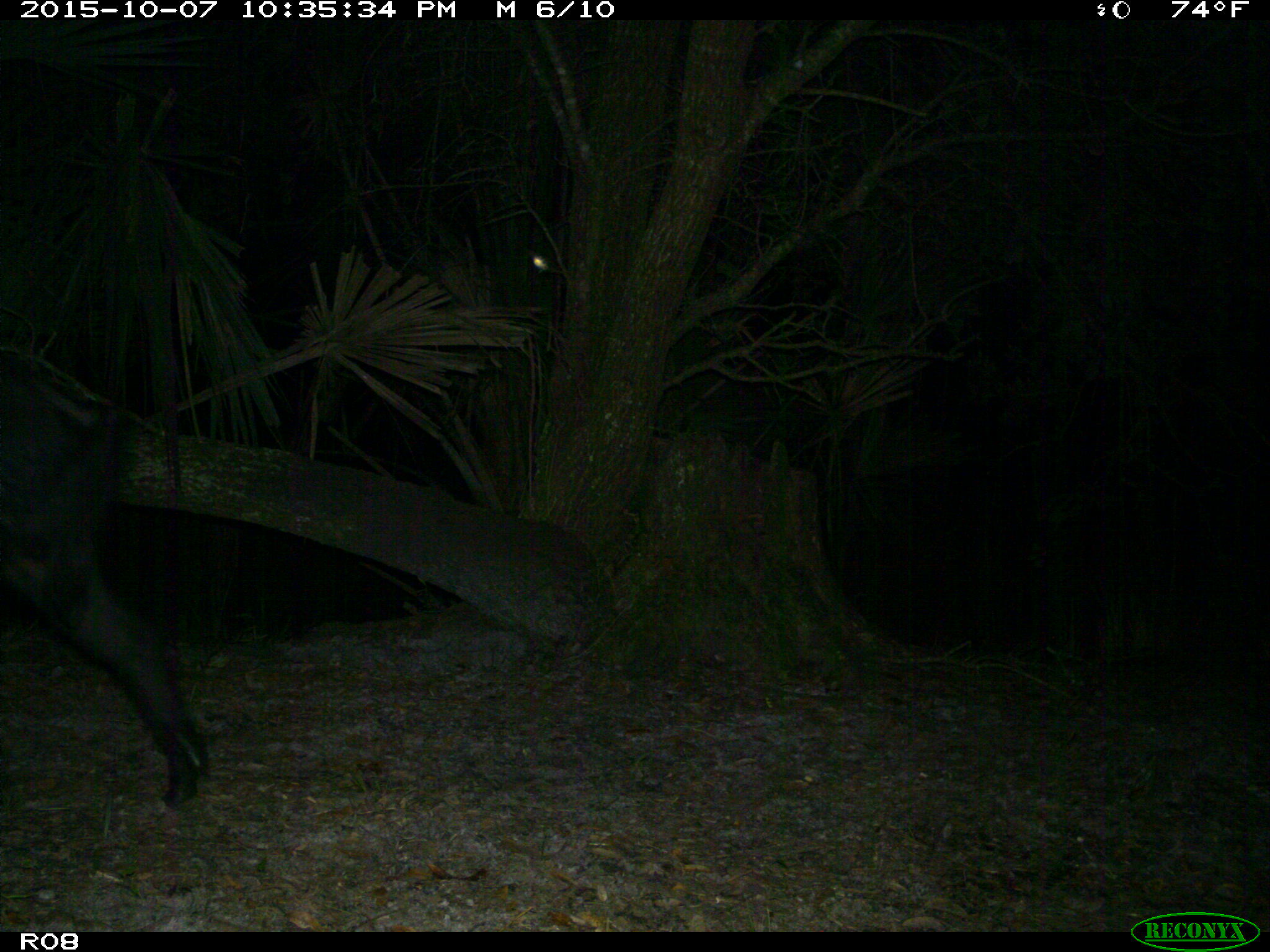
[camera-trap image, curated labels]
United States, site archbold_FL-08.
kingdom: Animalia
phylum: Chordata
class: Mammalia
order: Artiodactyla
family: Suidae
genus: Sus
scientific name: Sus scrofa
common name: wild boar